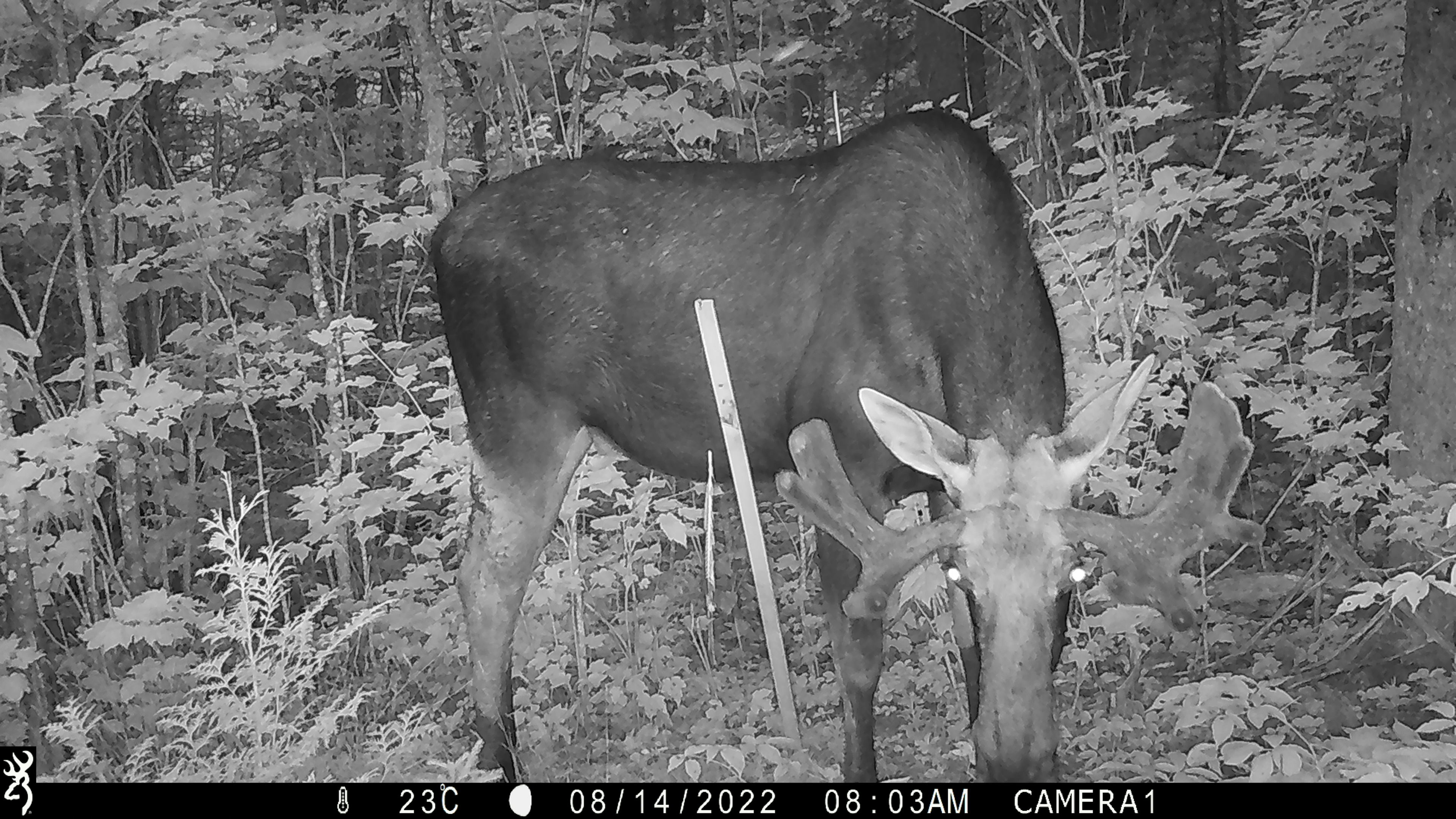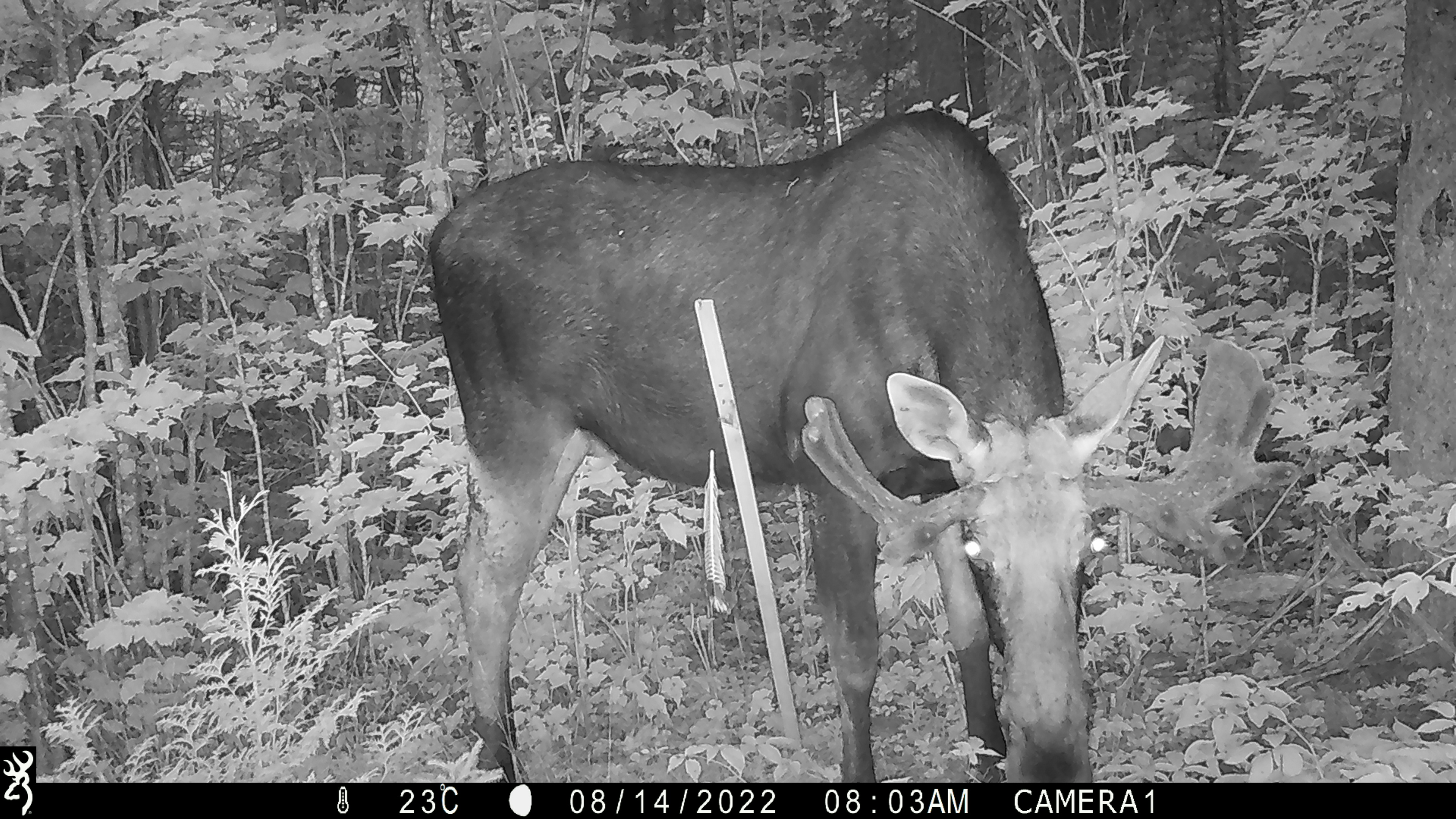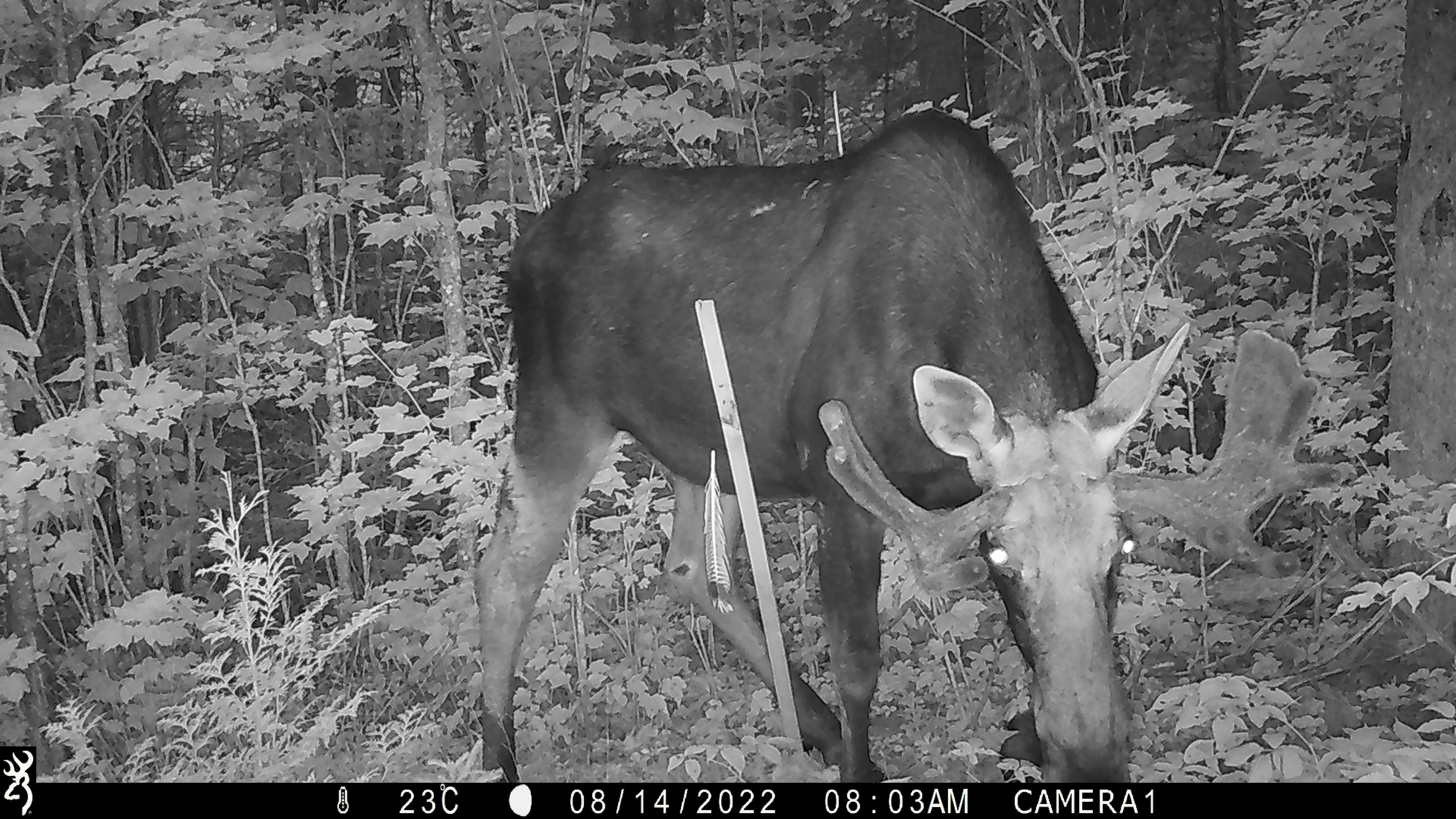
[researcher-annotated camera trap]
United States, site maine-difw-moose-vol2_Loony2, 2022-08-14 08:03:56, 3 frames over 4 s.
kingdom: Animalia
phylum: Chordata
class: Mammalia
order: Artiodactyla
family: Cervidae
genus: Alces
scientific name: Alces alces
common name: moose